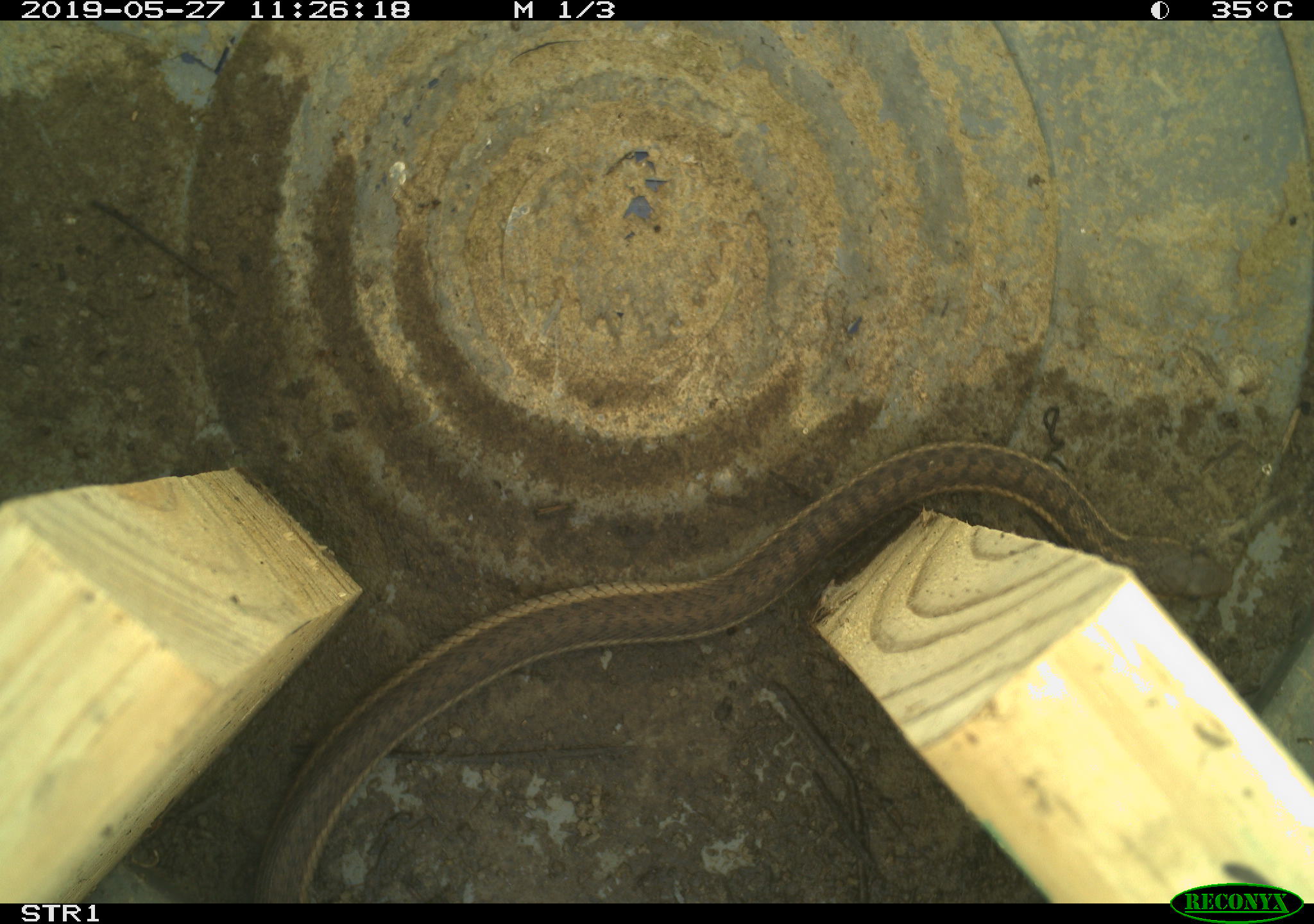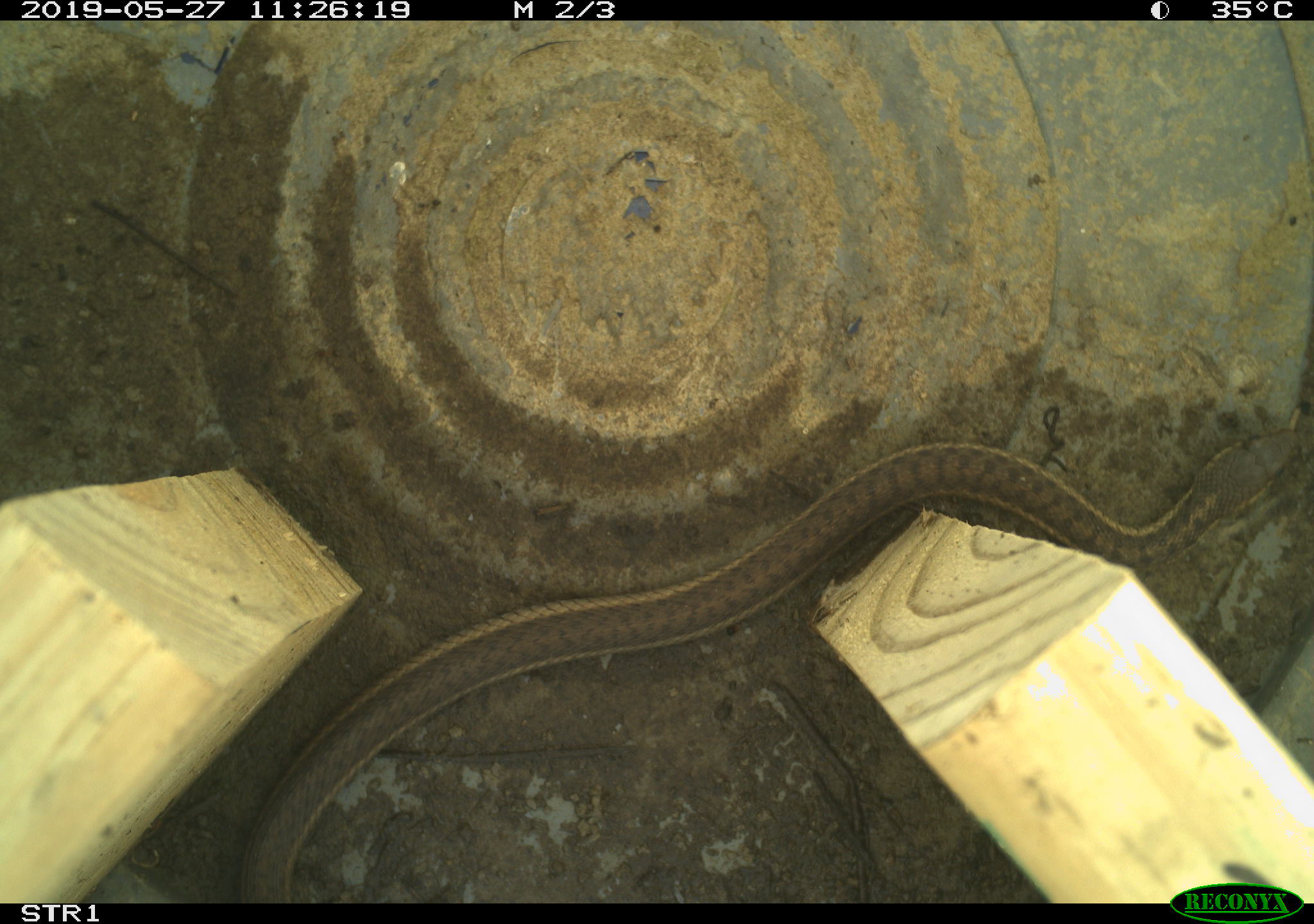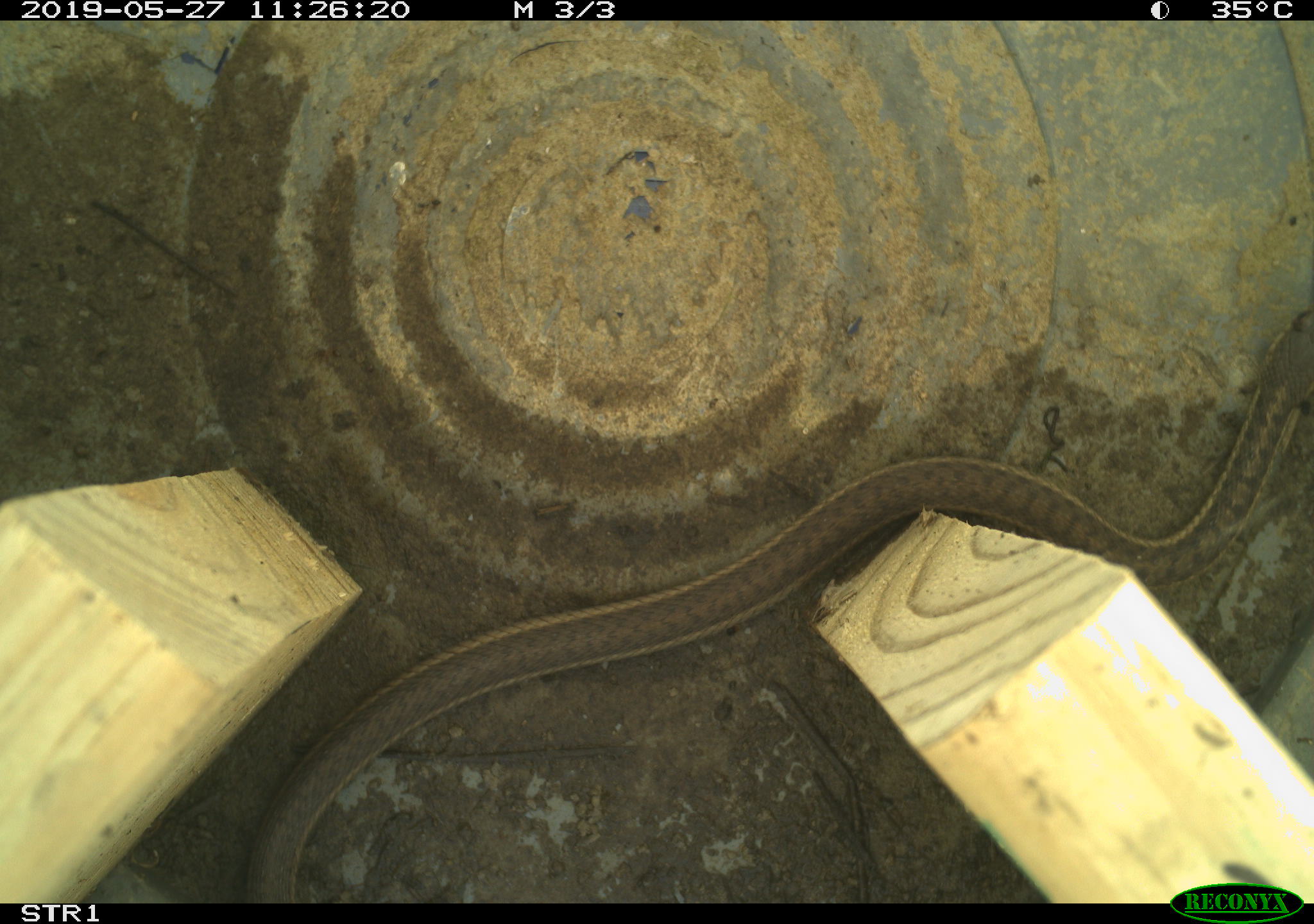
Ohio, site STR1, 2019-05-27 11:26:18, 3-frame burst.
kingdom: Animalia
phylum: Chordata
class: Reptilia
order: Squamata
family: Colubridae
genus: Thamnophis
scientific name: Thamnophis sirtalis sirtalis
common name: eastern gartersnake